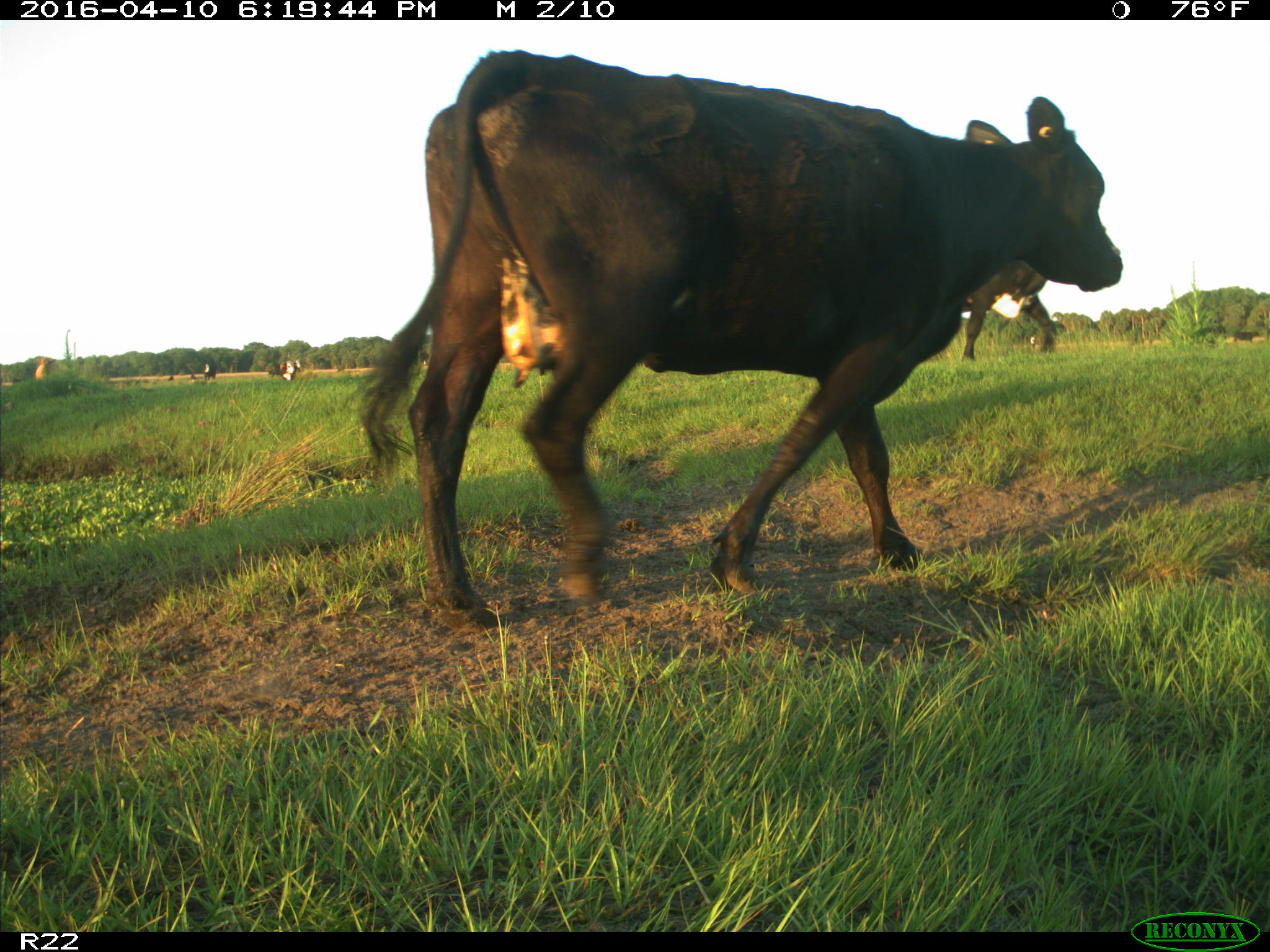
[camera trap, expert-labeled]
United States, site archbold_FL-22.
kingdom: Animalia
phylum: Chordata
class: Mammalia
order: Artiodactyla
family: Bovidae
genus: Bos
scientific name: Bos taurus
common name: domestic cow